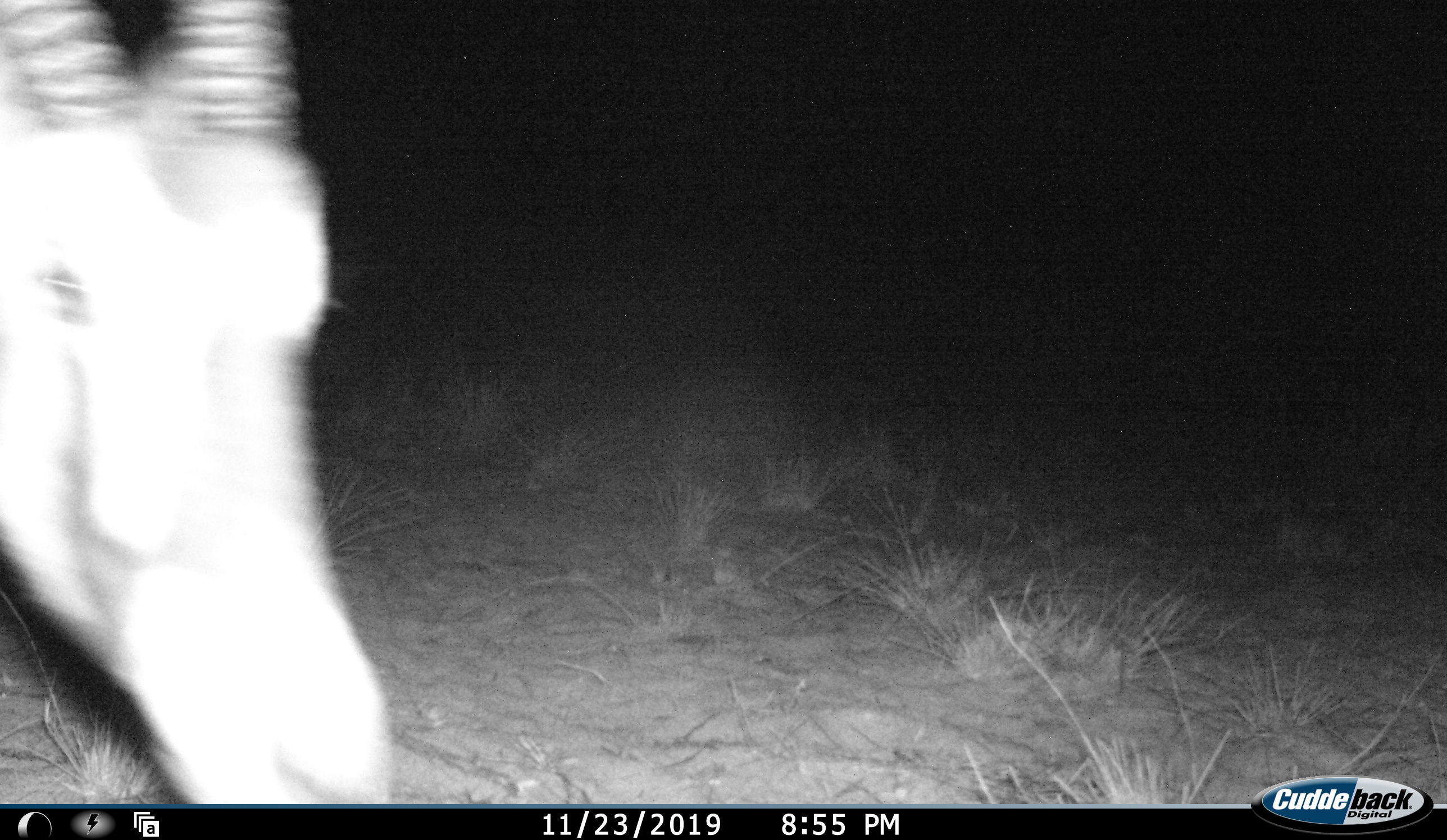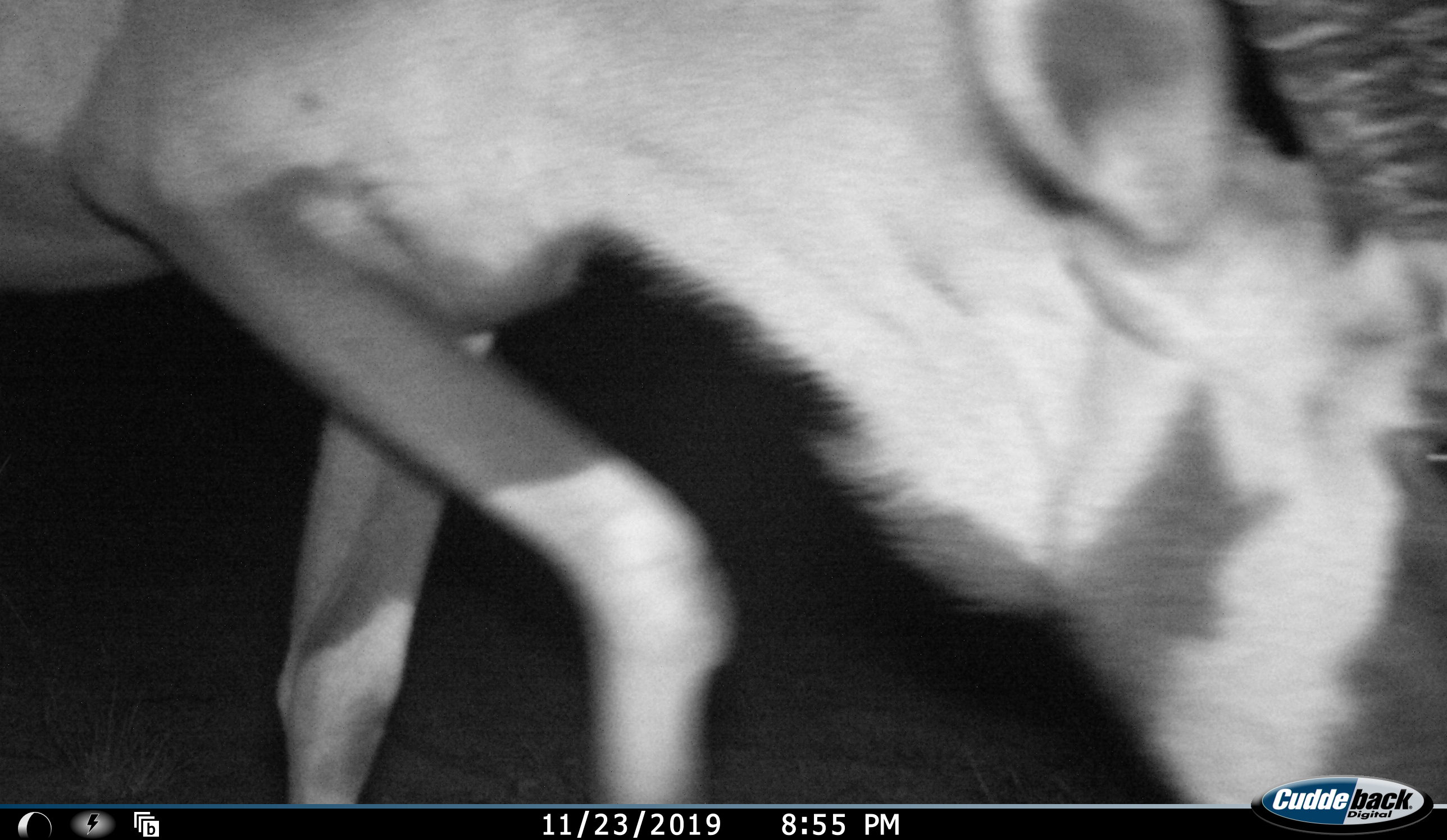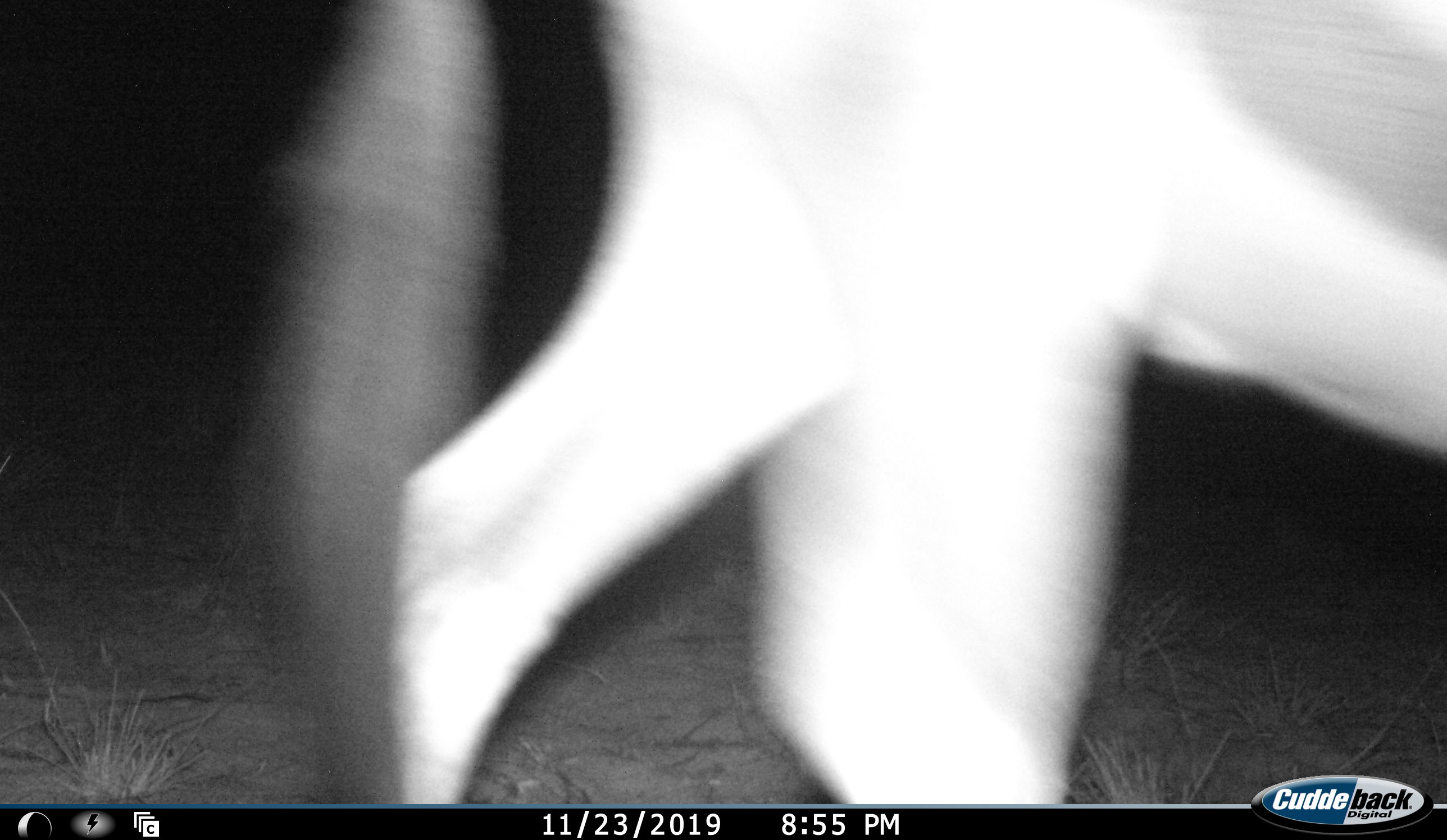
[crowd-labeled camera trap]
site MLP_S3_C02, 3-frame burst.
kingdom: Animalia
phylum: Chordata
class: Mammalia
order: Artiodactyla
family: Bovidae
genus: Oryx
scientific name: Oryx gazella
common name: gemsbok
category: oryx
Oryx (gemsbok) (Oryx gazella), count 1. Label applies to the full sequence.